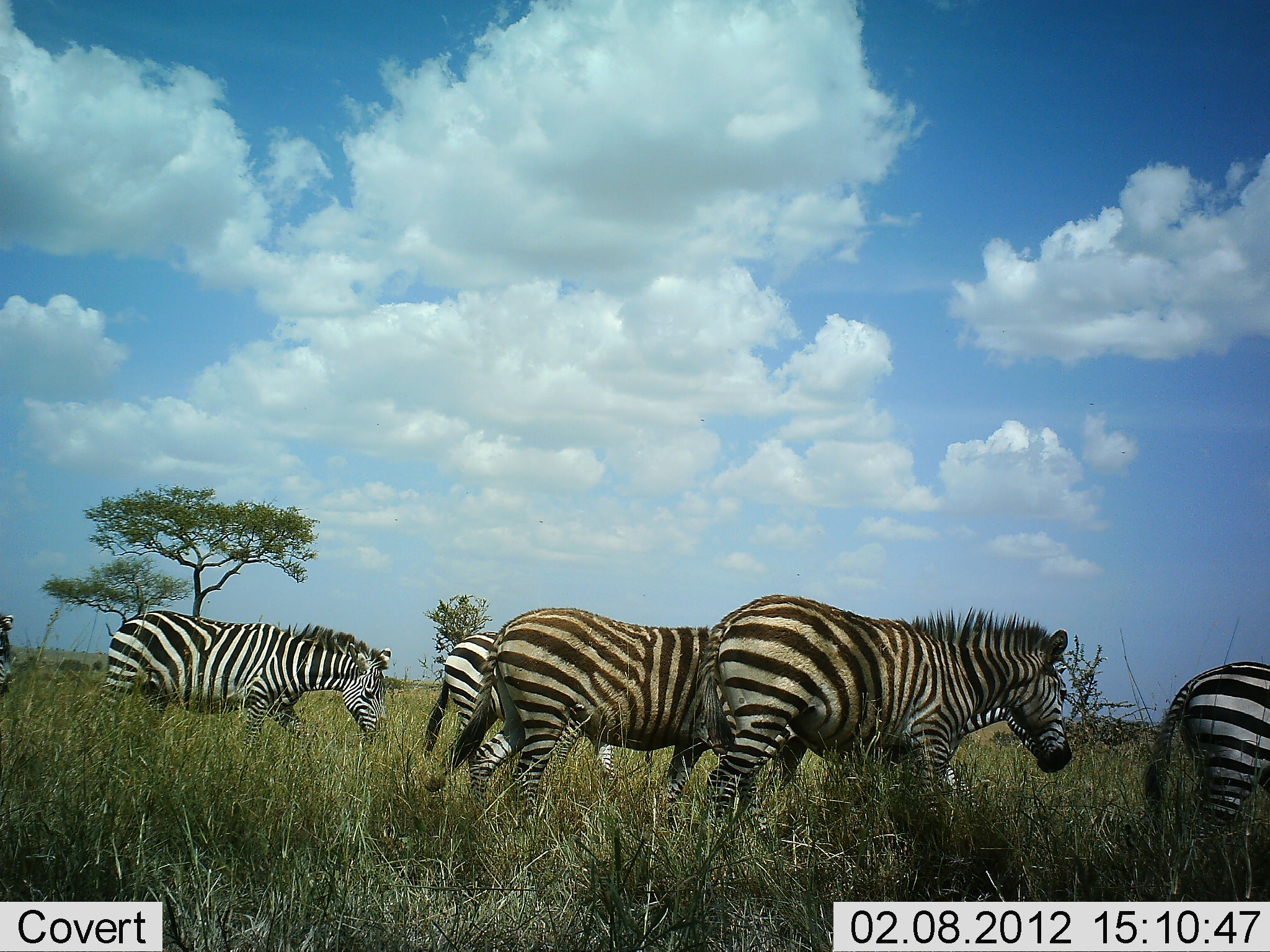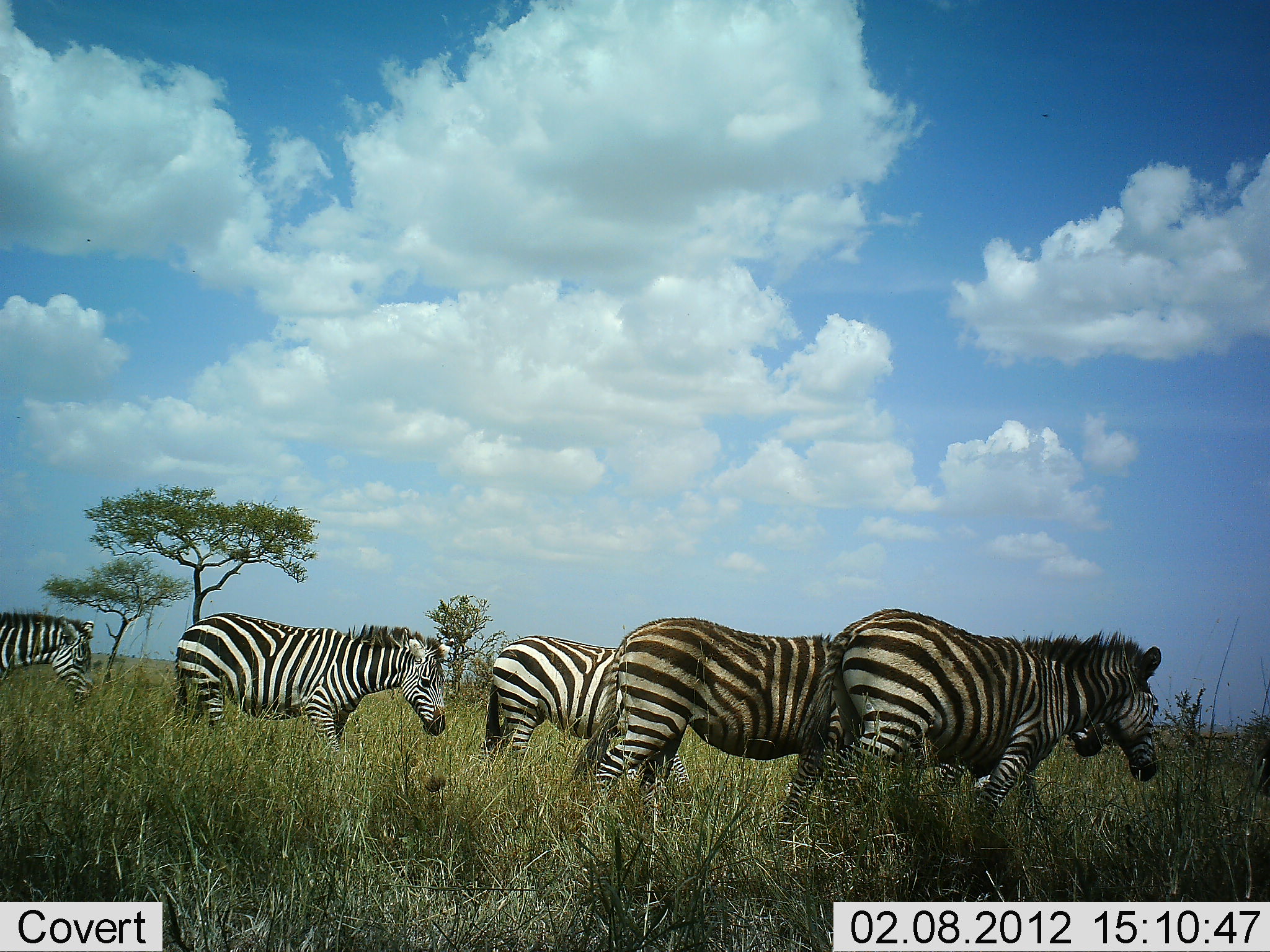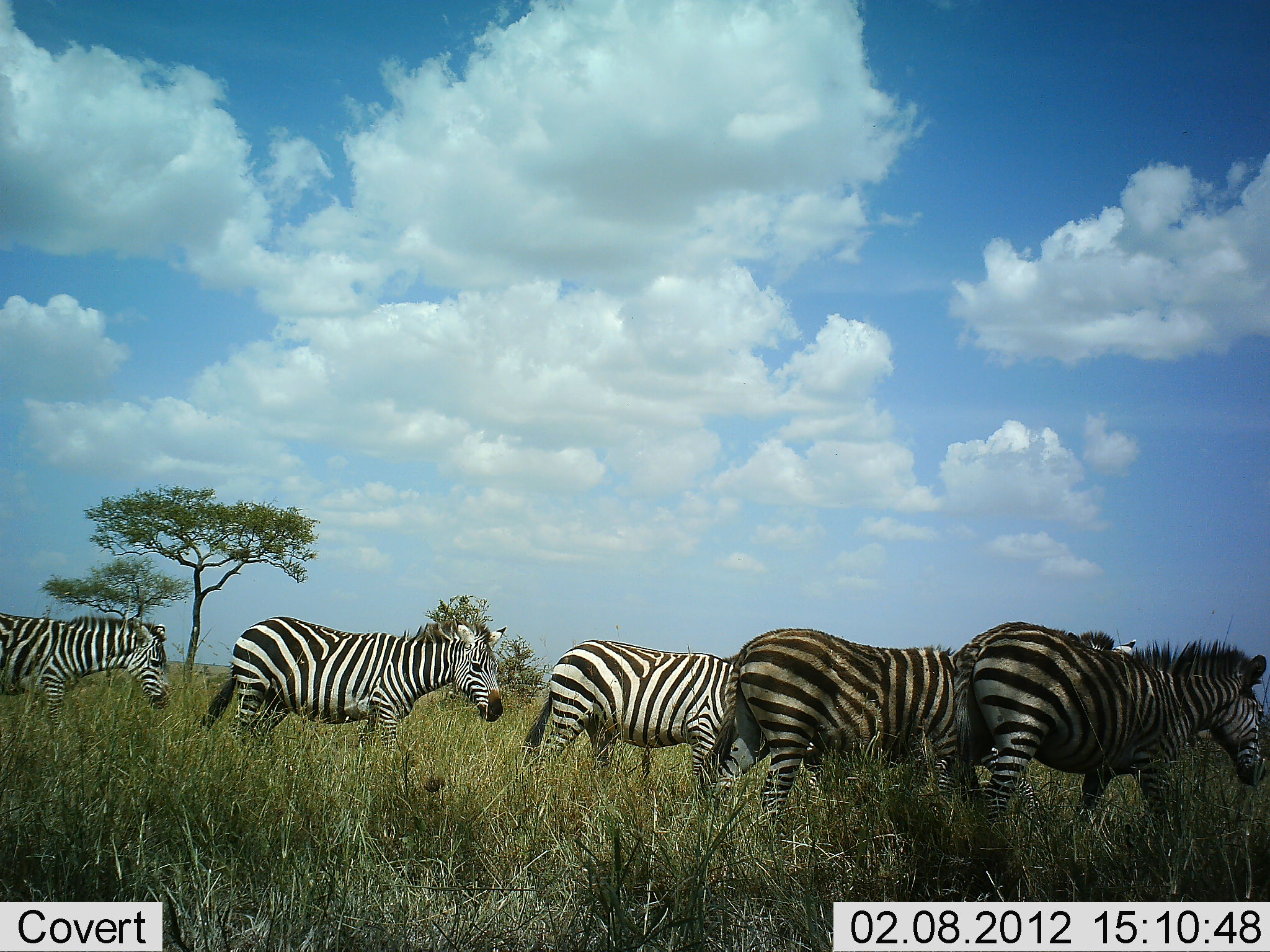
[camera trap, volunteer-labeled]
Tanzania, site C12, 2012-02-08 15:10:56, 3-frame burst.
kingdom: Animalia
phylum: Chordata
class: Mammalia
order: Perissodactyla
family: Equidae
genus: Equus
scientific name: Equus quagga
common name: plains zebra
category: zebra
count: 6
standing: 14%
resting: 0%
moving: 86%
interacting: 0%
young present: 0%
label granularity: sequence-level